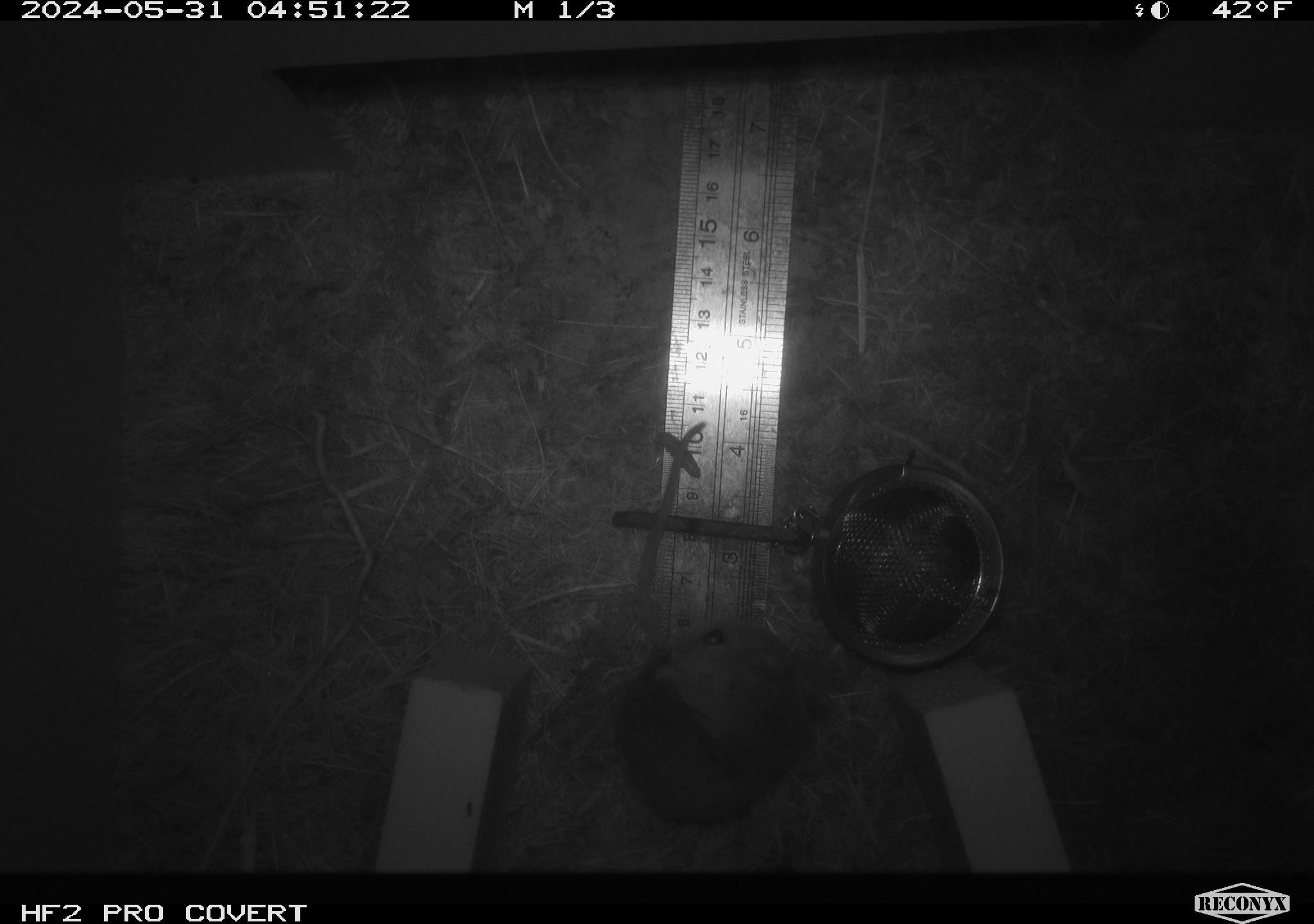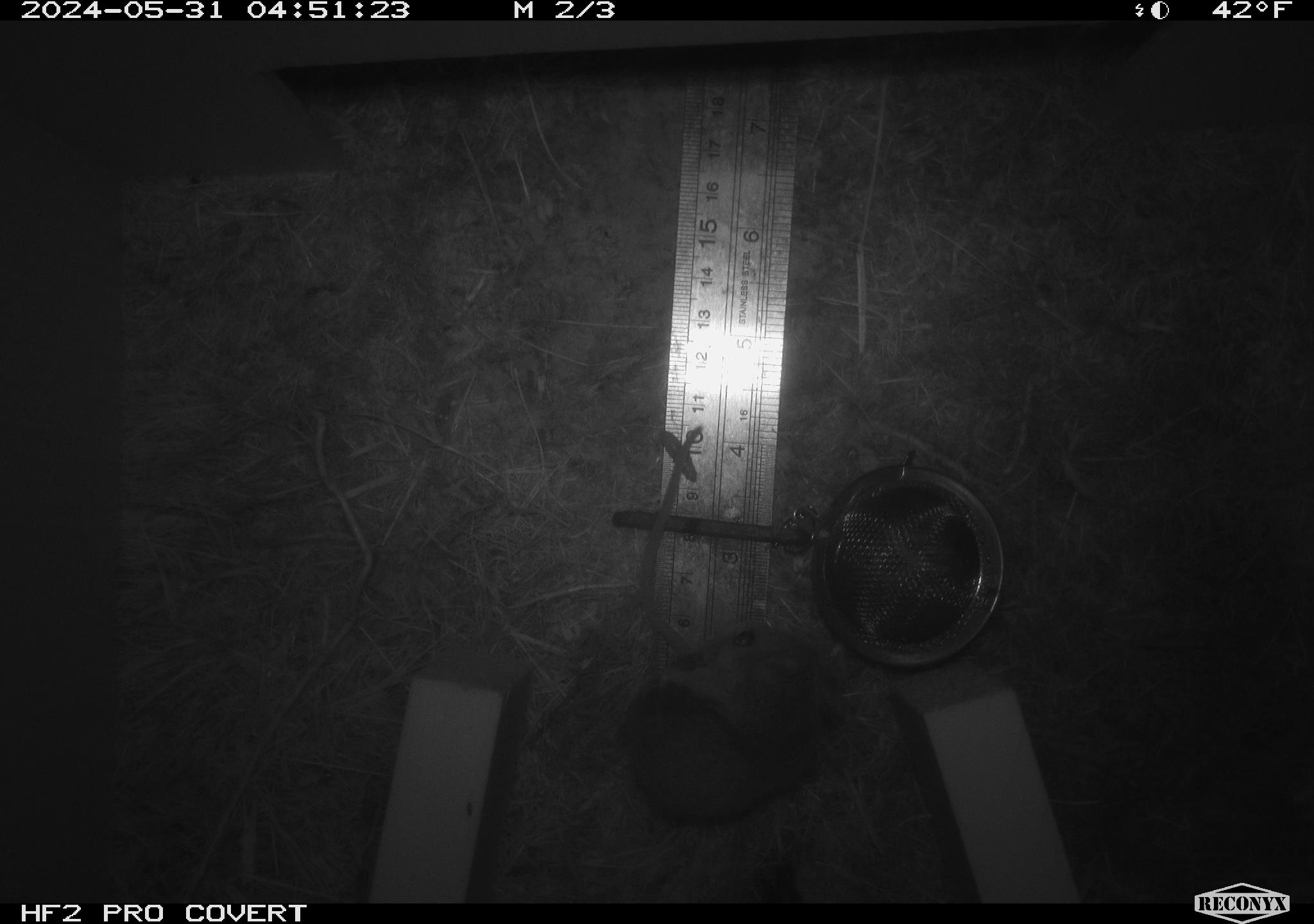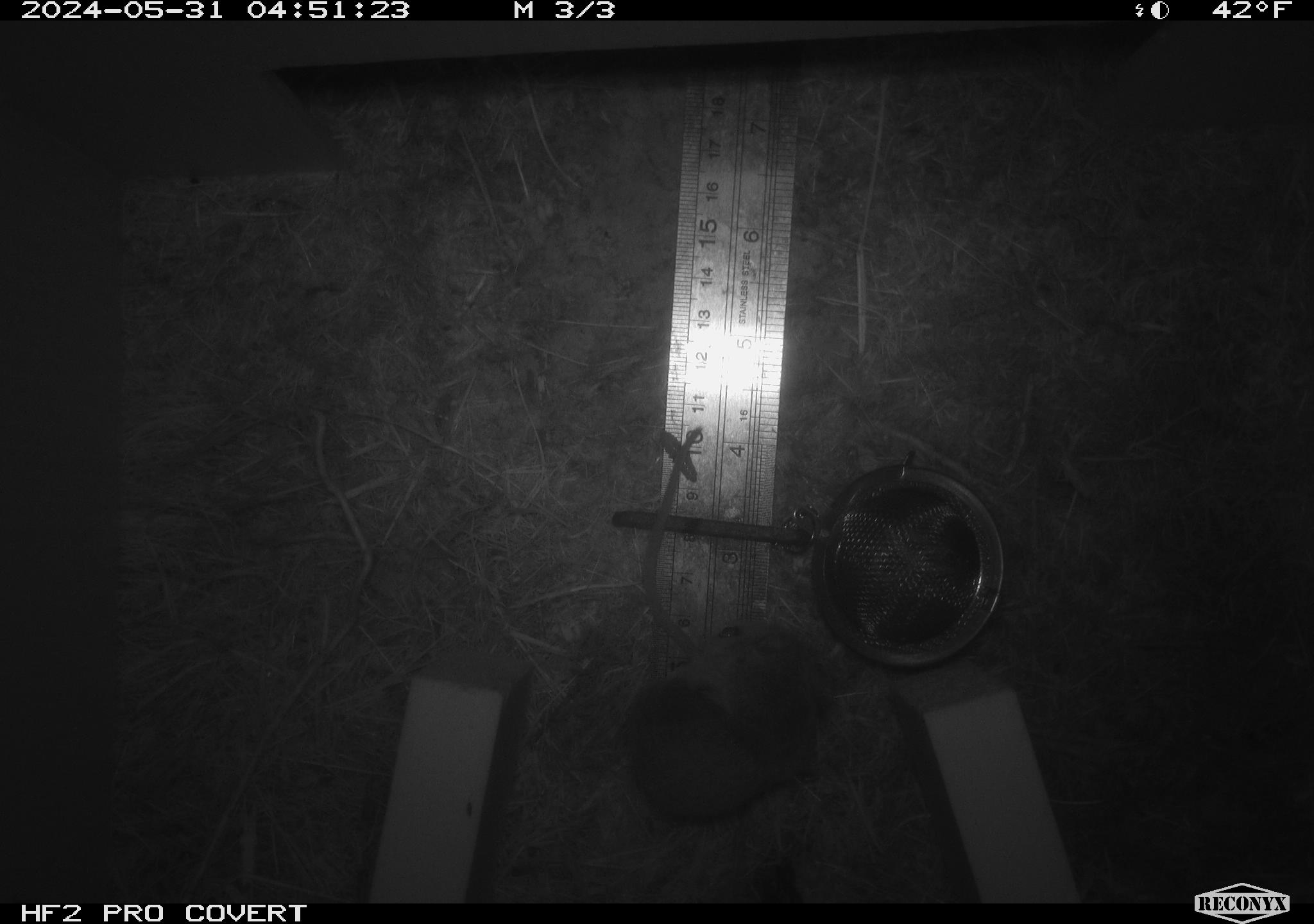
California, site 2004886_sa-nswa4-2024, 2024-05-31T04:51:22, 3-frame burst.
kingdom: Animalia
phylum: Chordata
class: Mammalia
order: Rodentia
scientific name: Rodentia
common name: rodent